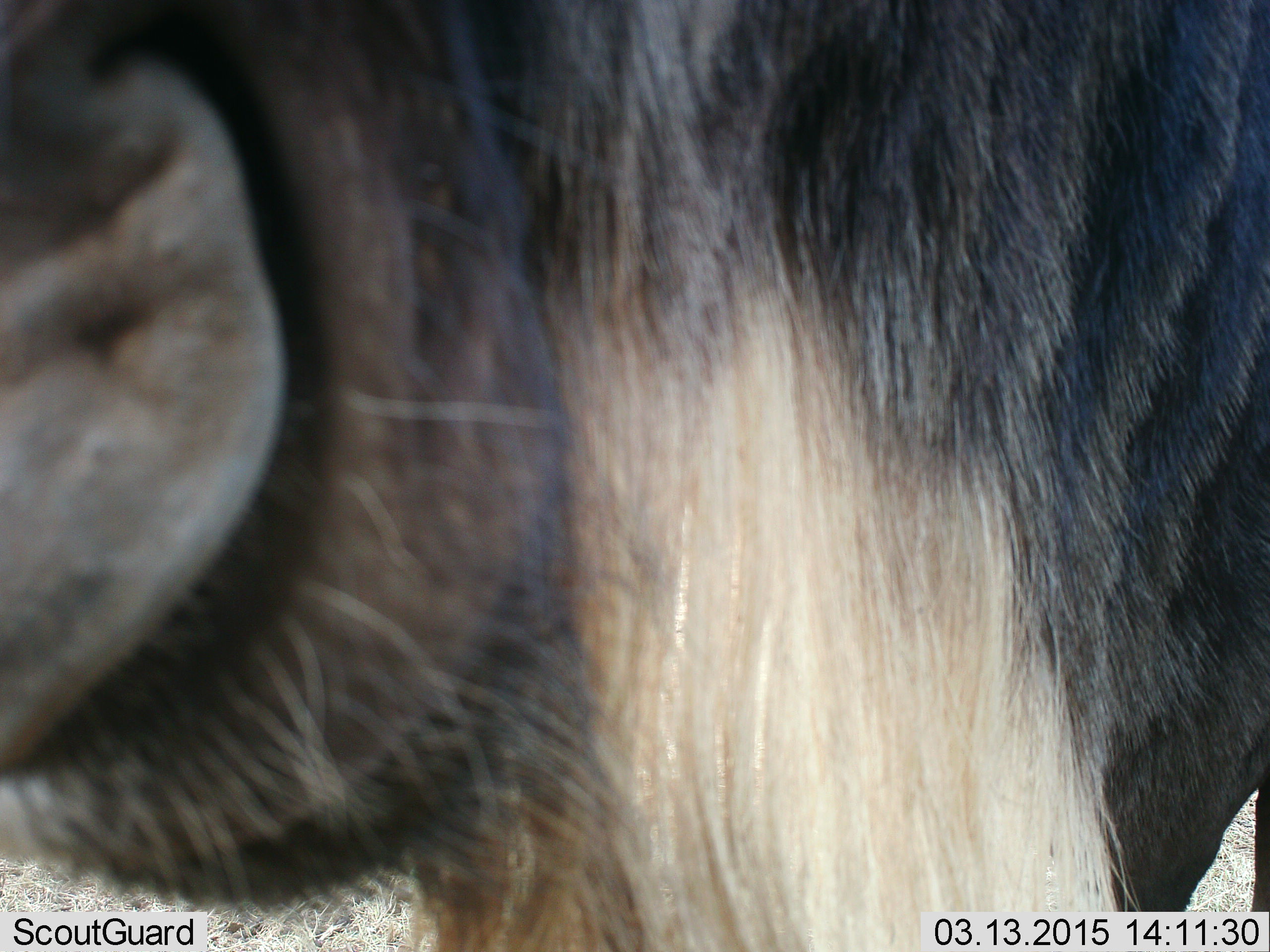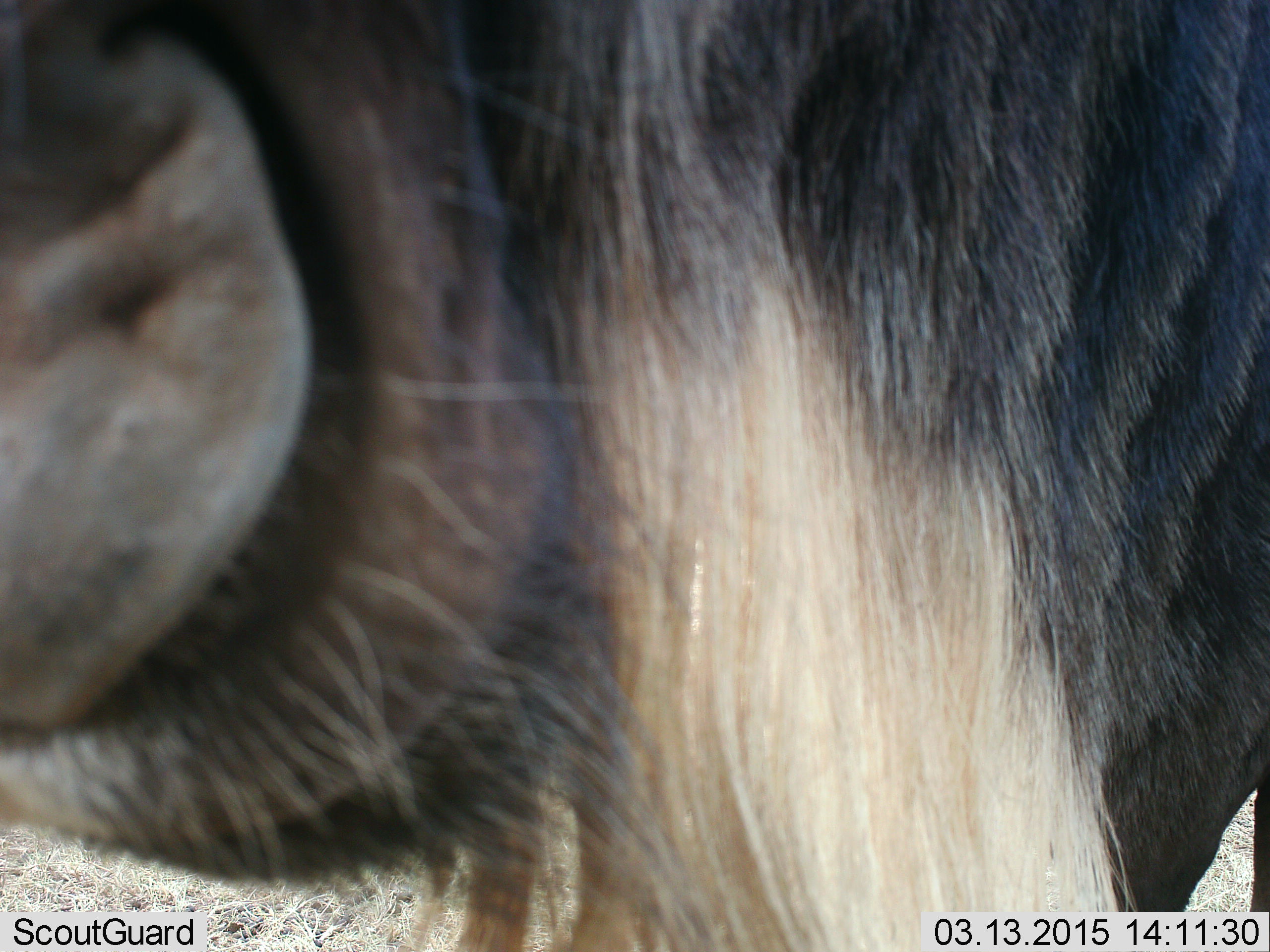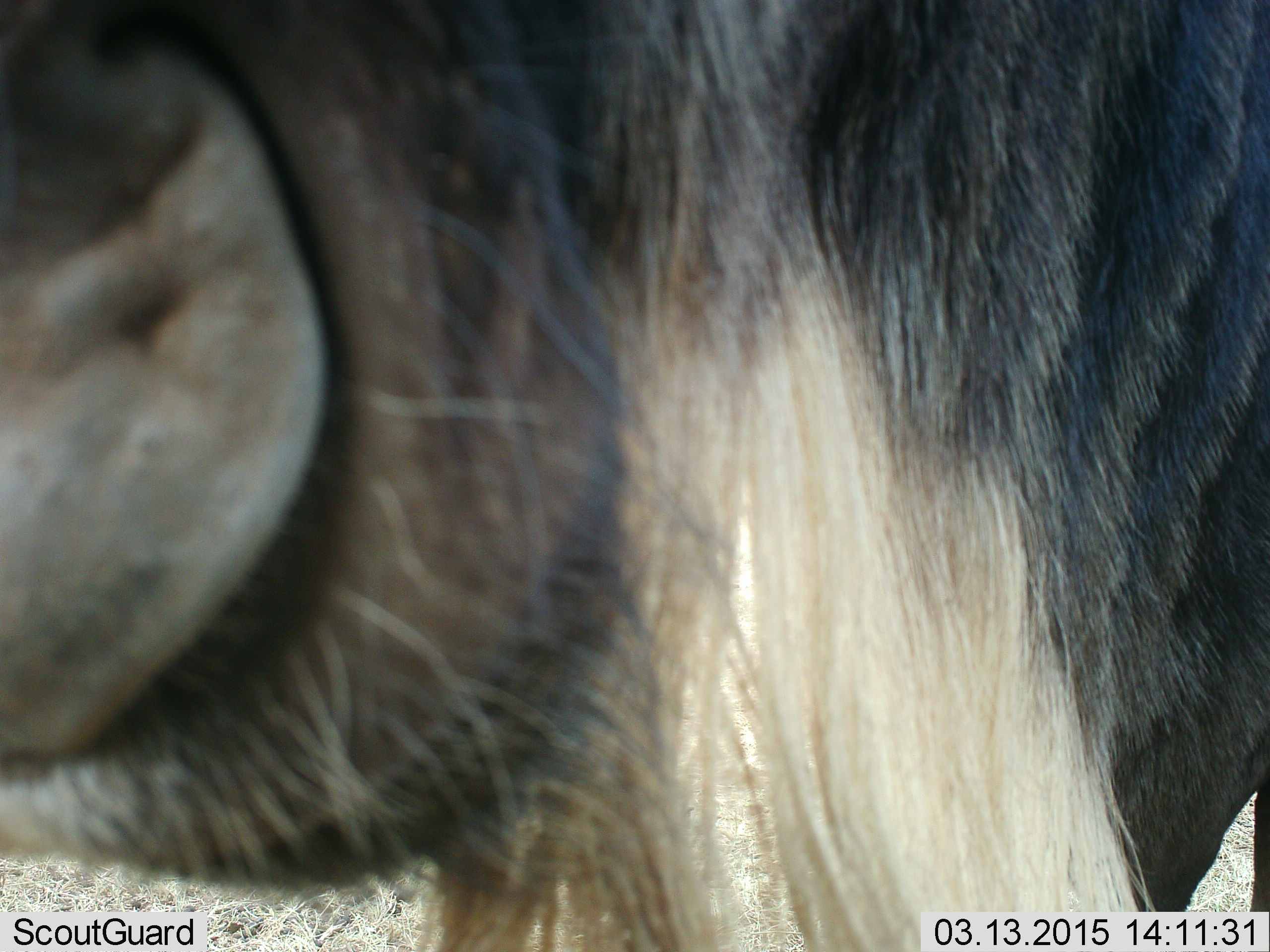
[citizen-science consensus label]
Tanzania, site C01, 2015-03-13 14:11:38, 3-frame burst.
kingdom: Animalia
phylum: Chordata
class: Mammalia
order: Artiodactyla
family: Bovidae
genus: Connochaetes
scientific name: Connochaetes taurinus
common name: blue wildebeest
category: wildebeest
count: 1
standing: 90%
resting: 0%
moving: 0%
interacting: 10%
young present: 0%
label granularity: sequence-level